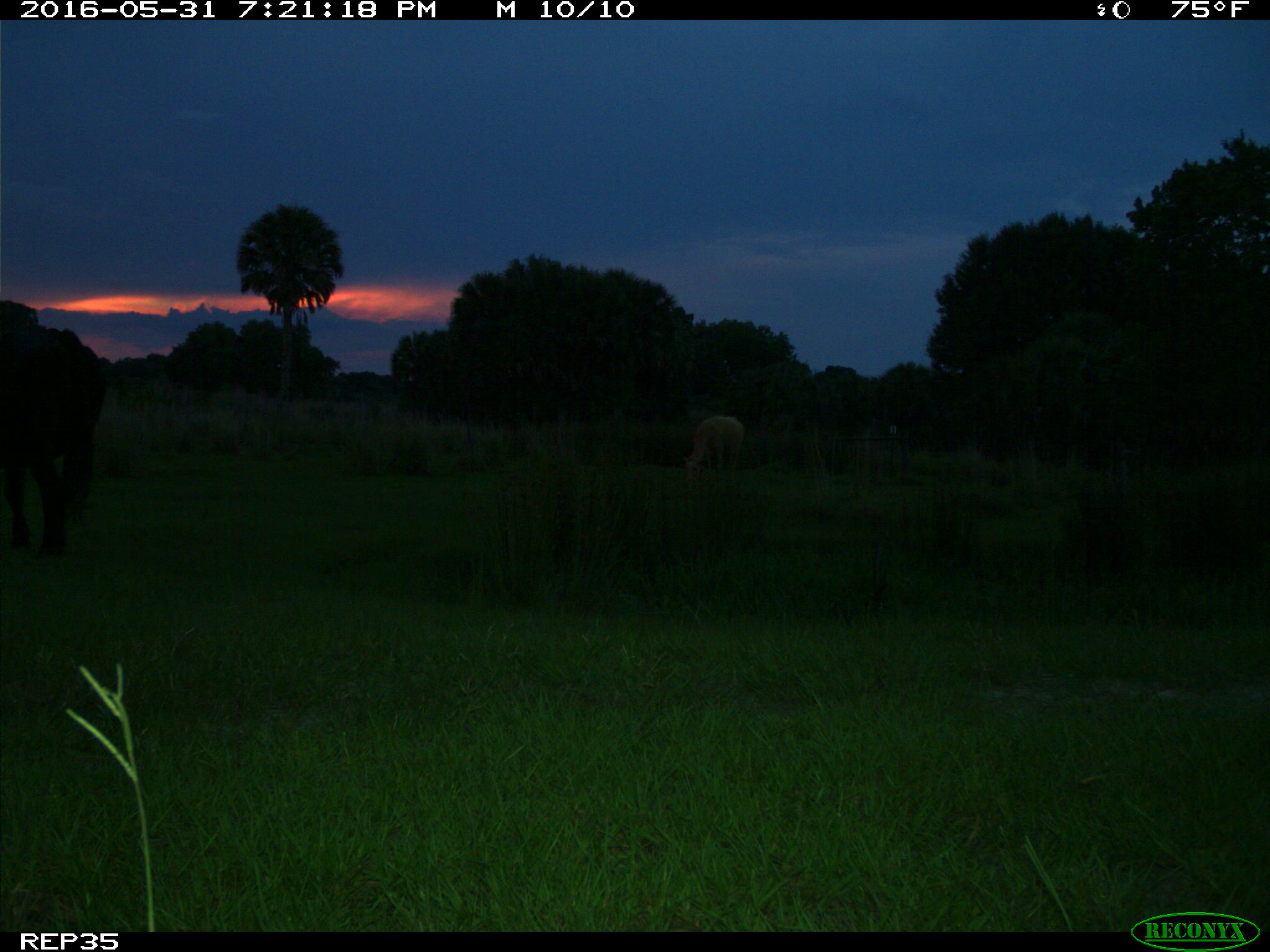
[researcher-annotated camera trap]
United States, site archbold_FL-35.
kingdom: Animalia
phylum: Chordata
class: Mammalia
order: Artiodactyla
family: Bovidae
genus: Bos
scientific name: Bos taurus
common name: domestic cow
Bos taurus (domestic cow).